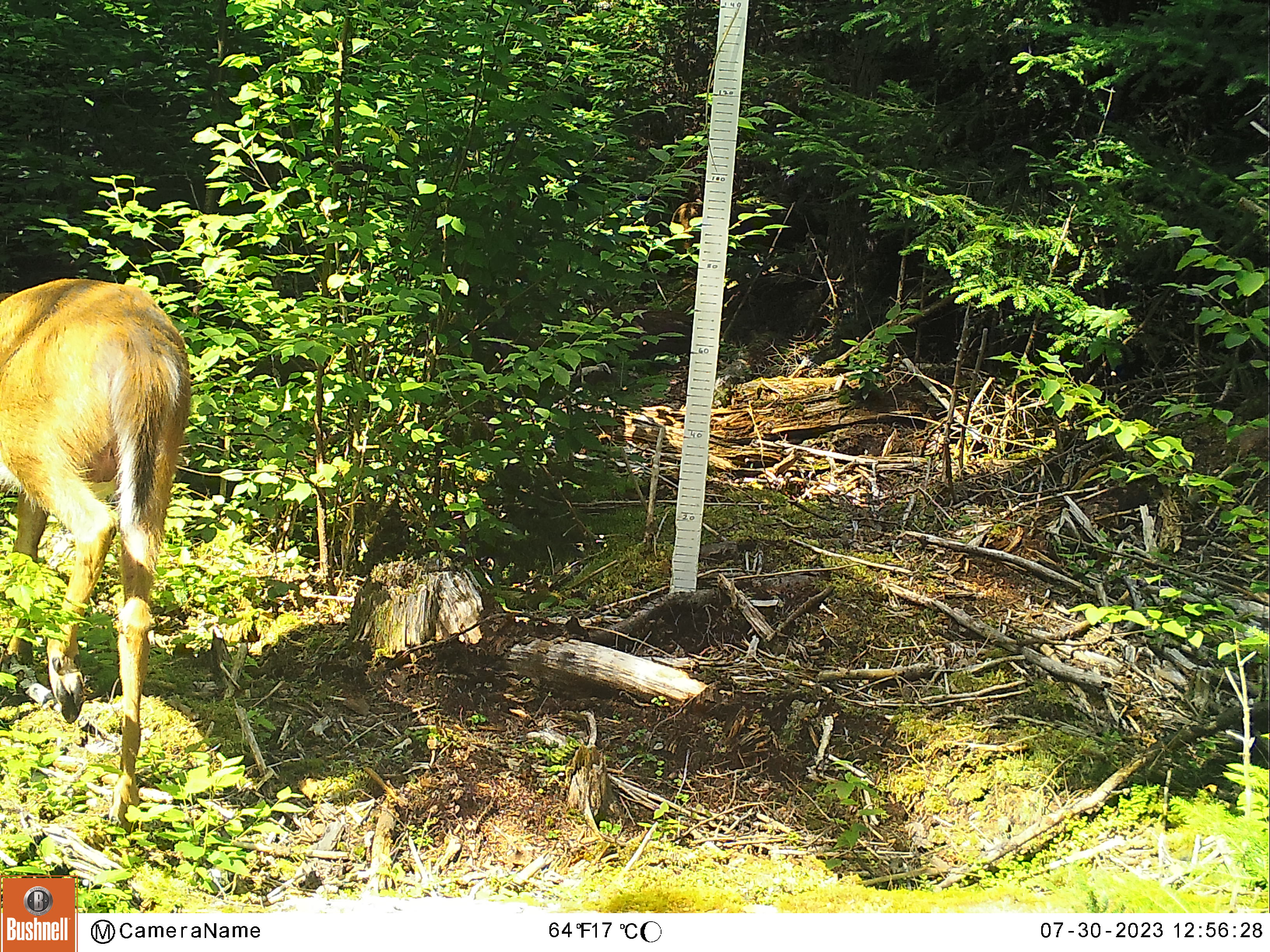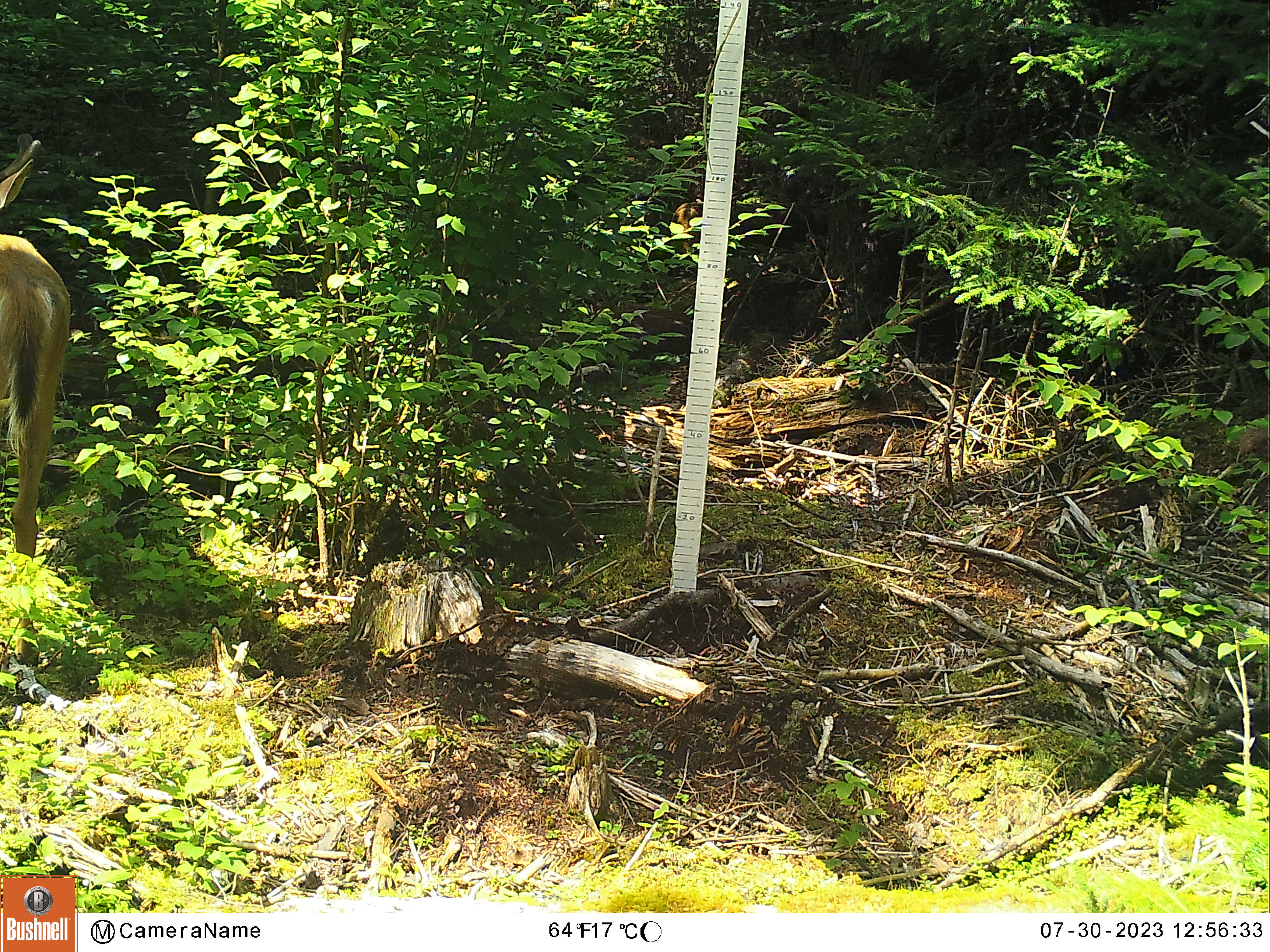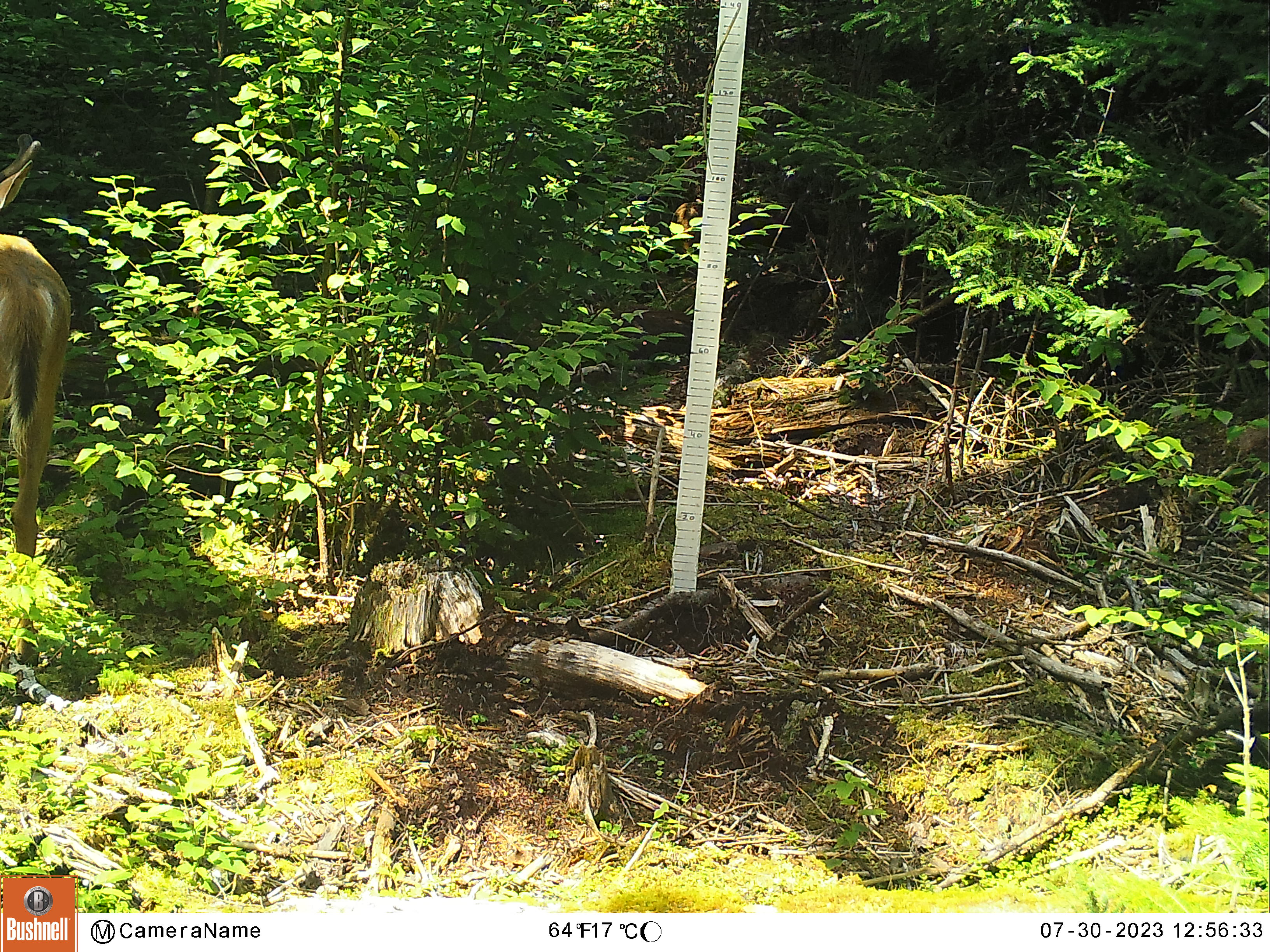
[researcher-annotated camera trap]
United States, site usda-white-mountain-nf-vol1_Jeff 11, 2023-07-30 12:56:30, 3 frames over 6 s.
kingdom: Animalia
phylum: Chordata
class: Mammalia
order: Artiodactyla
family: Cervidae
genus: Odocoileus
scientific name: Odocoileus virginianus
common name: white-tailed deer